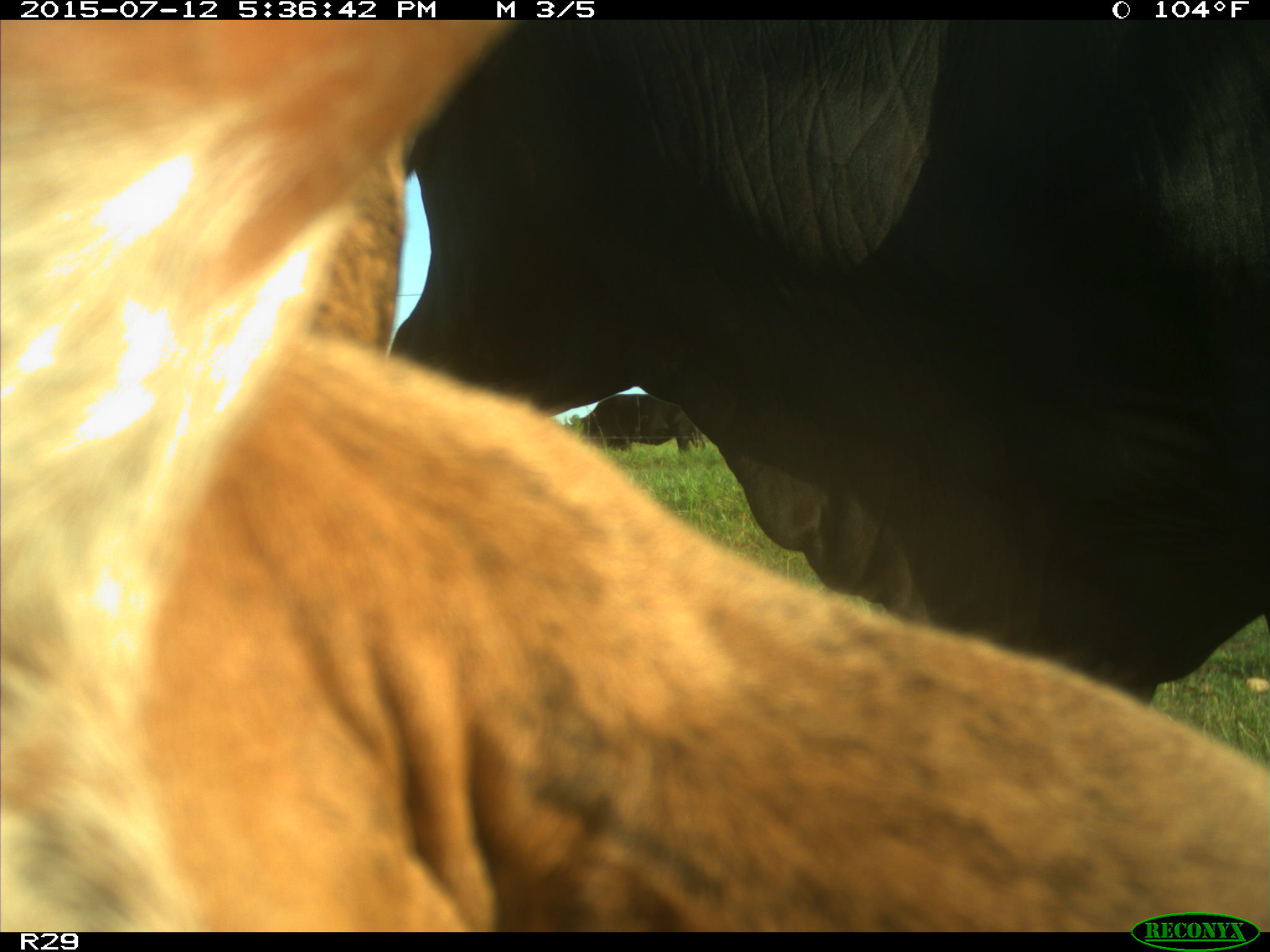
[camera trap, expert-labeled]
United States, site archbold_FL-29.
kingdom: Animalia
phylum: Chordata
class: Mammalia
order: Artiodactyla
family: Bovidae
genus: Bos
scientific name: Bos taurus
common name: domestic cow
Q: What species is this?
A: Bos taurus (domestic cow).